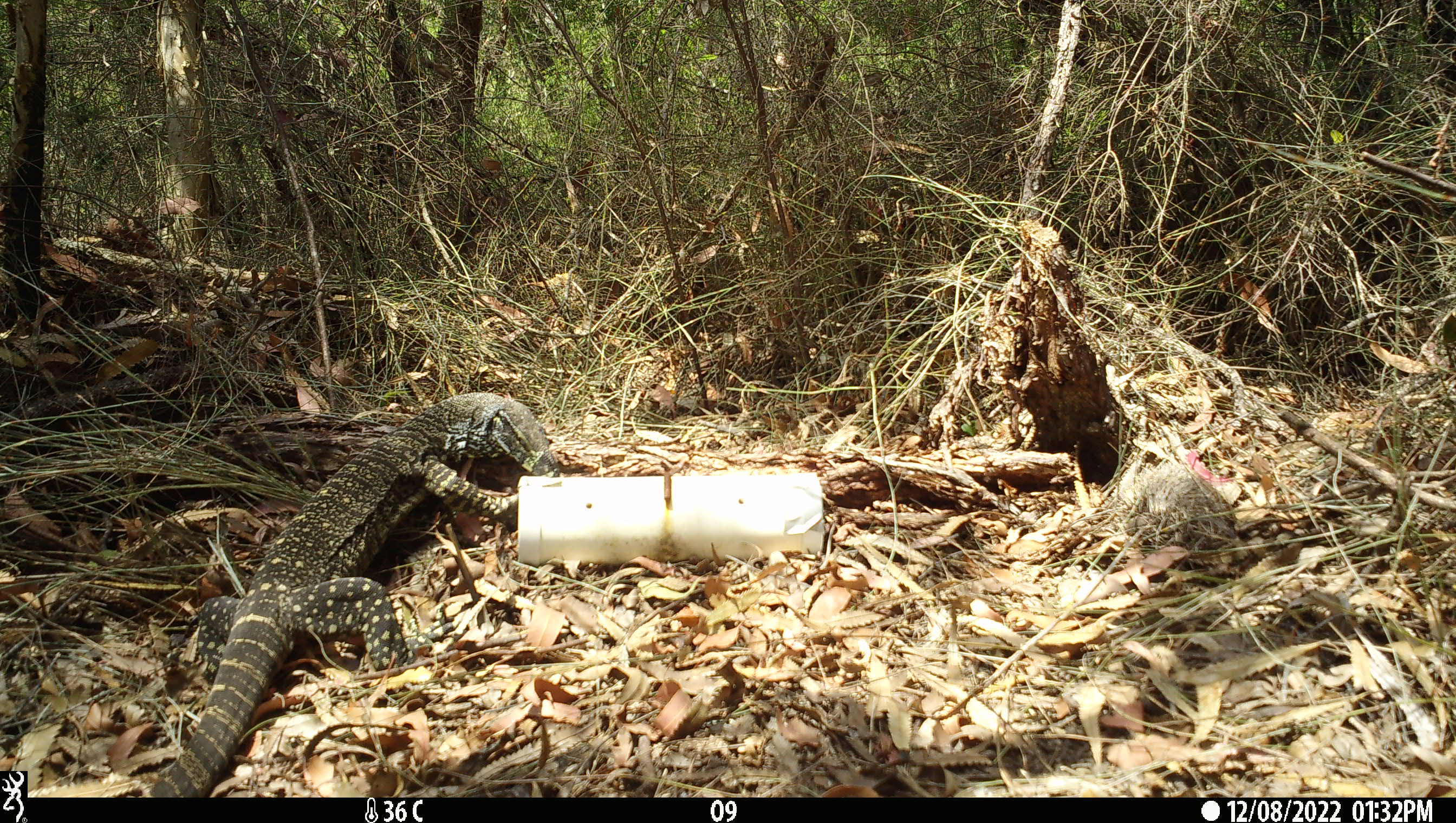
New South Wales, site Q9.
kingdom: Animalia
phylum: Chordata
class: Reptilia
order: Squamata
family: Varanidae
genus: Varanus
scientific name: Varanus varius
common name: lace monitor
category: goanna